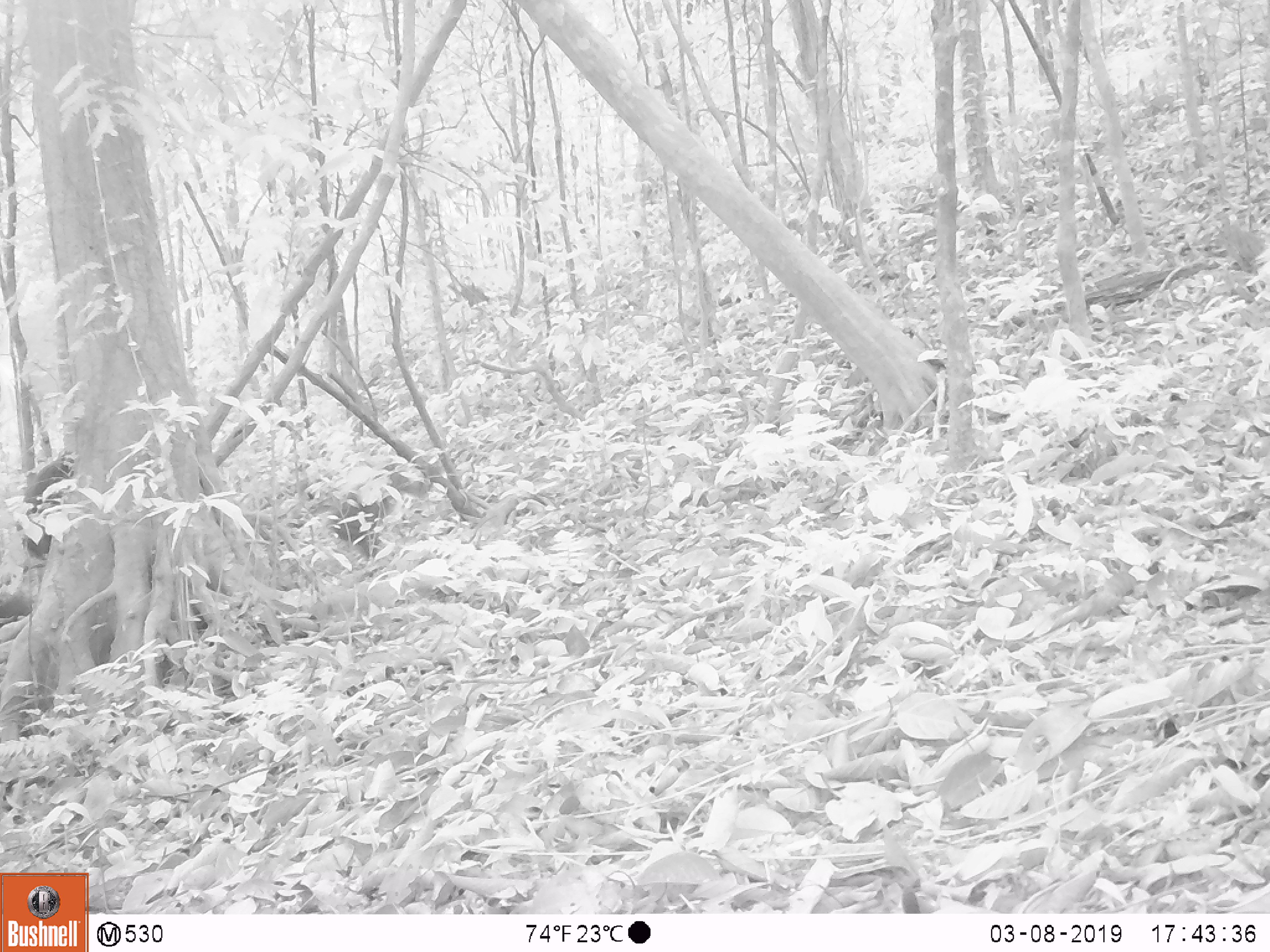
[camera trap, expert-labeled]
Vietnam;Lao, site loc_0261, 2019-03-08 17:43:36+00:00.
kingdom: Animalia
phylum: Chordata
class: Mammalia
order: Primates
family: Cercopithecidae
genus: Macaca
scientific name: Macaca arctoides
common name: stump-tailed macaque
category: stump tailed macaque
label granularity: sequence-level